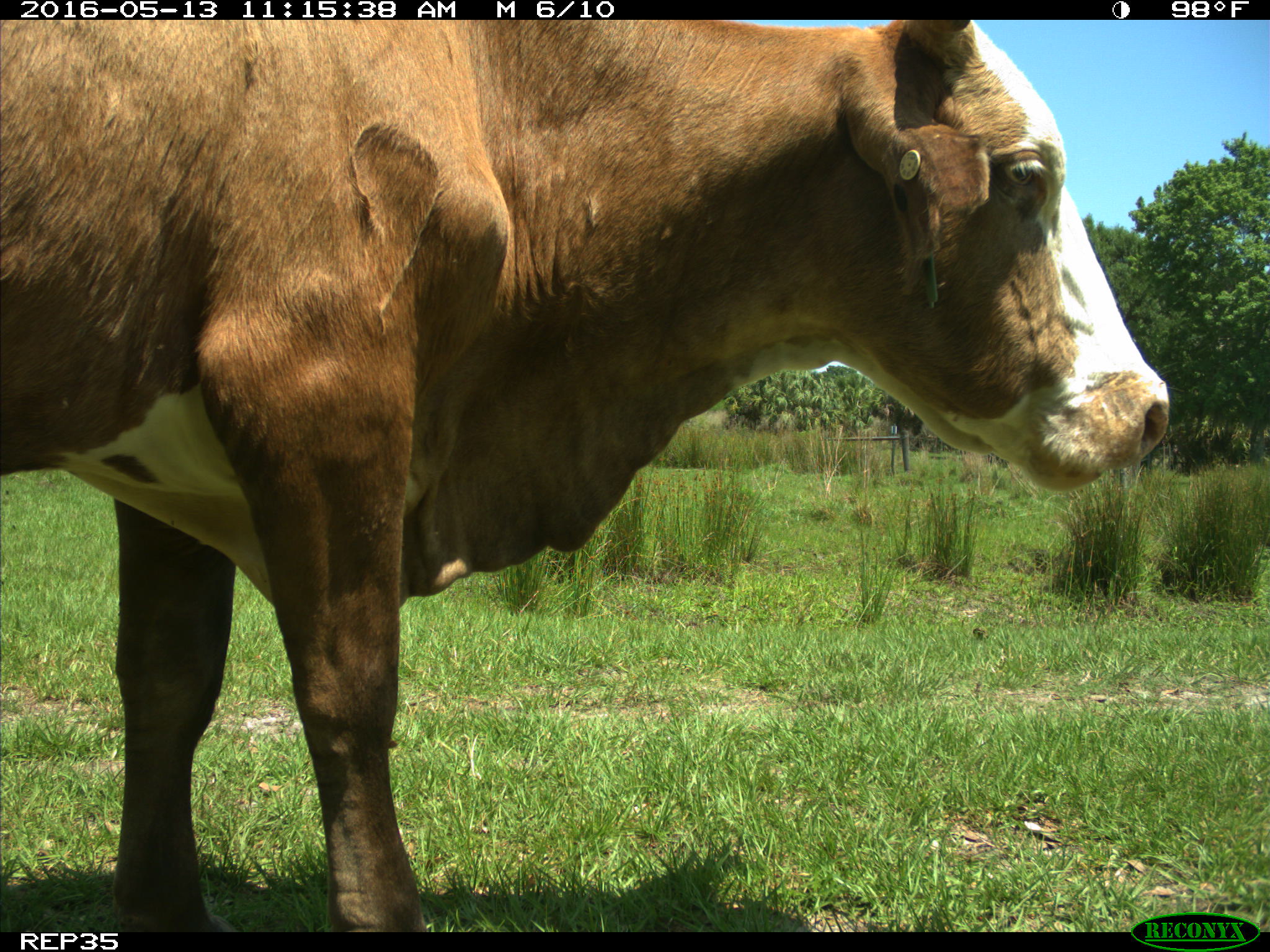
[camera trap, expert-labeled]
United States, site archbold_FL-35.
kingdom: Animalia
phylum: Chordata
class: Mammalia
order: Artiodactyla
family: Bovidae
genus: Bos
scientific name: Bos taurus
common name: domestic cow